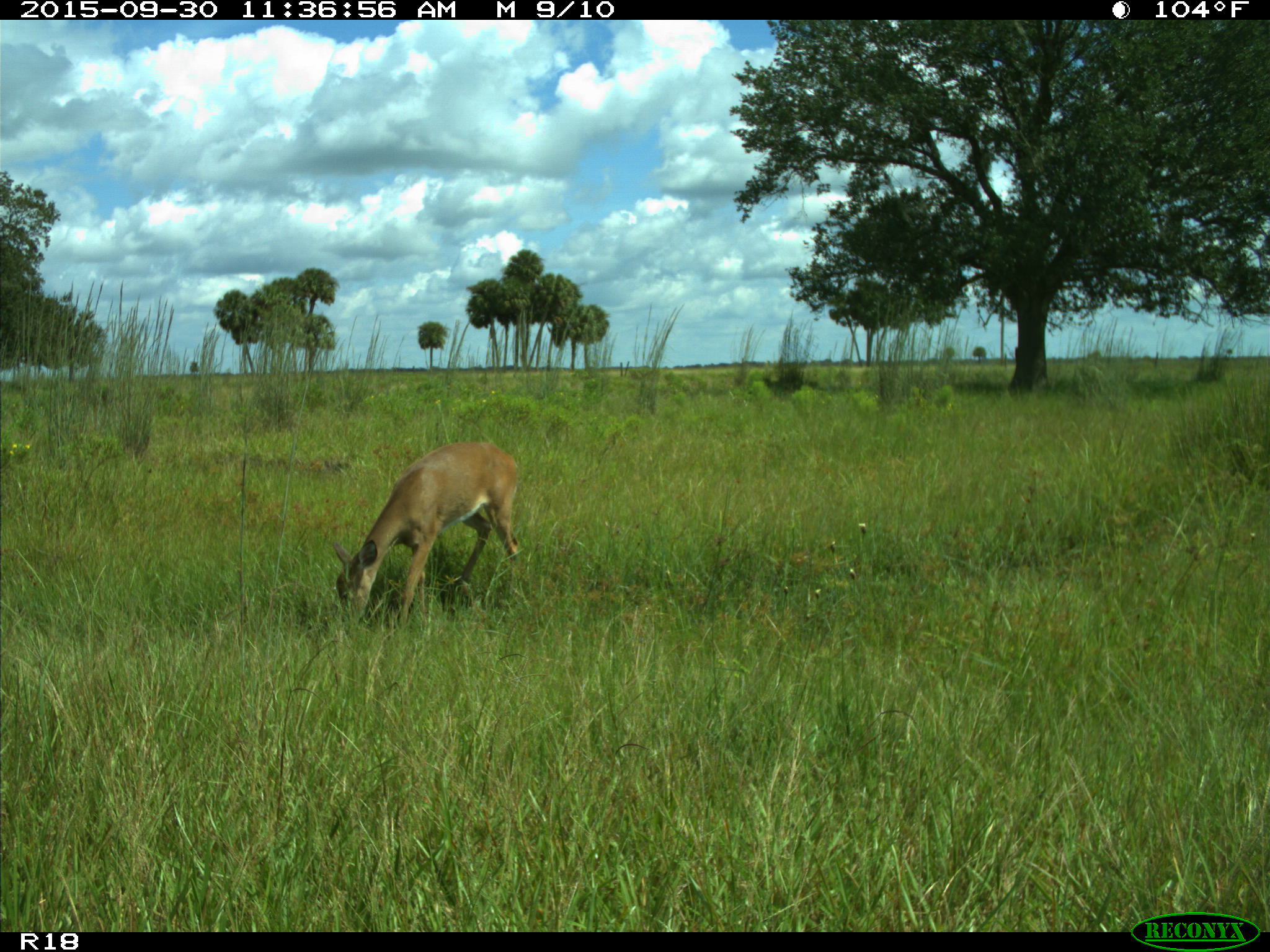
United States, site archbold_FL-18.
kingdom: Animalia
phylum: Chordata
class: Mammalia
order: Artiodactyla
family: Cervidae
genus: Odocoileus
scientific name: Odocoileus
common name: deer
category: unidentified deer